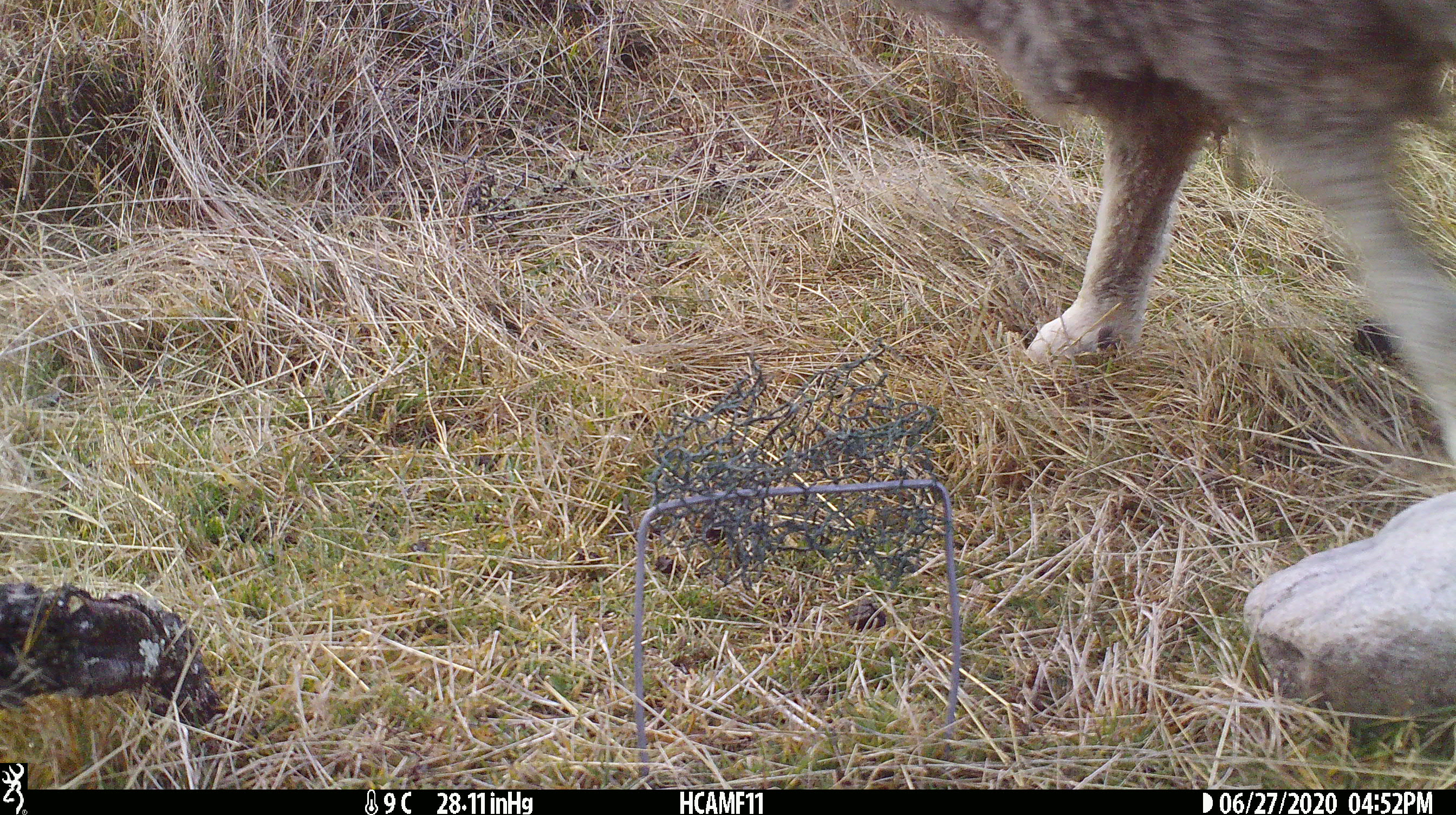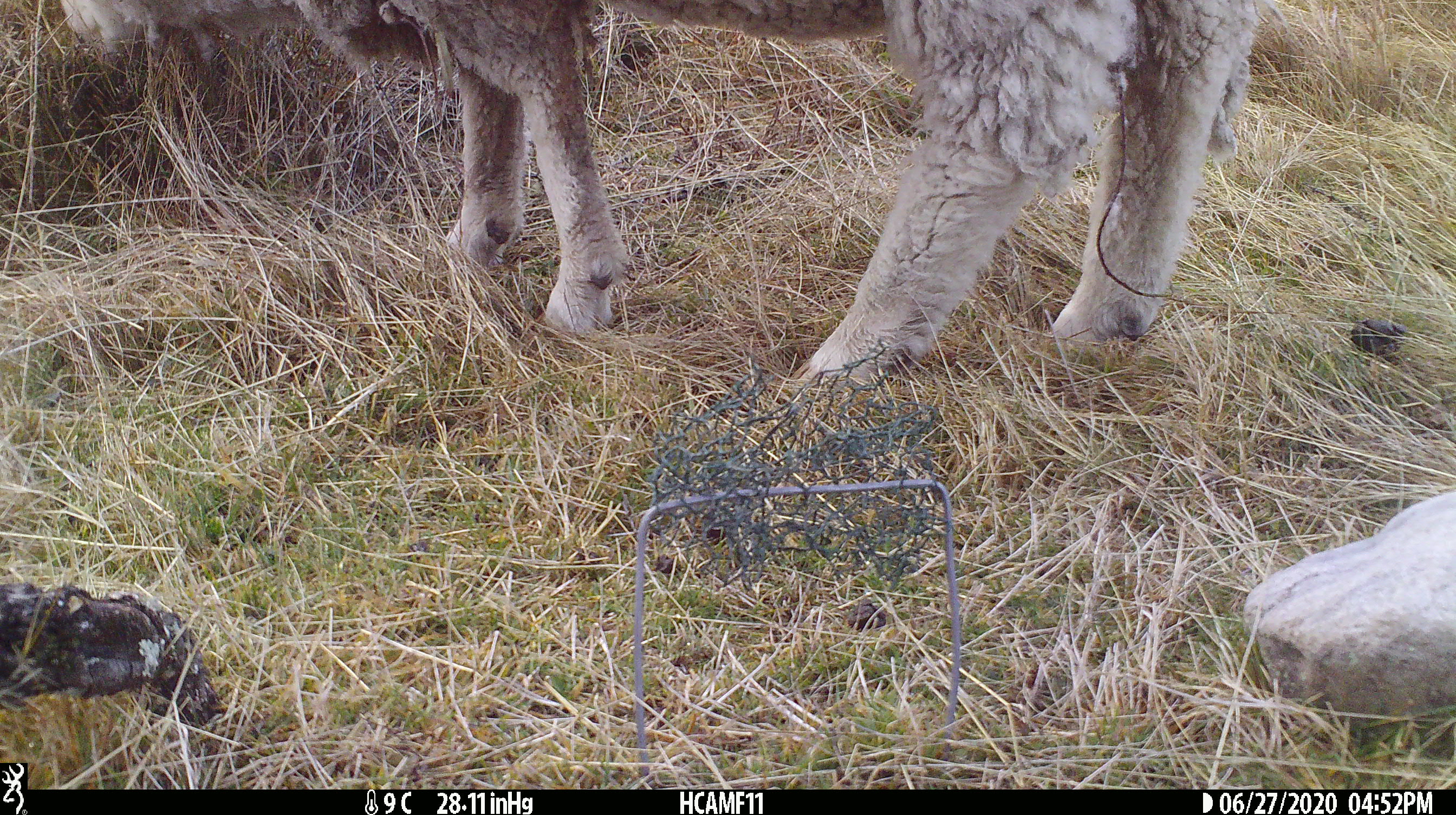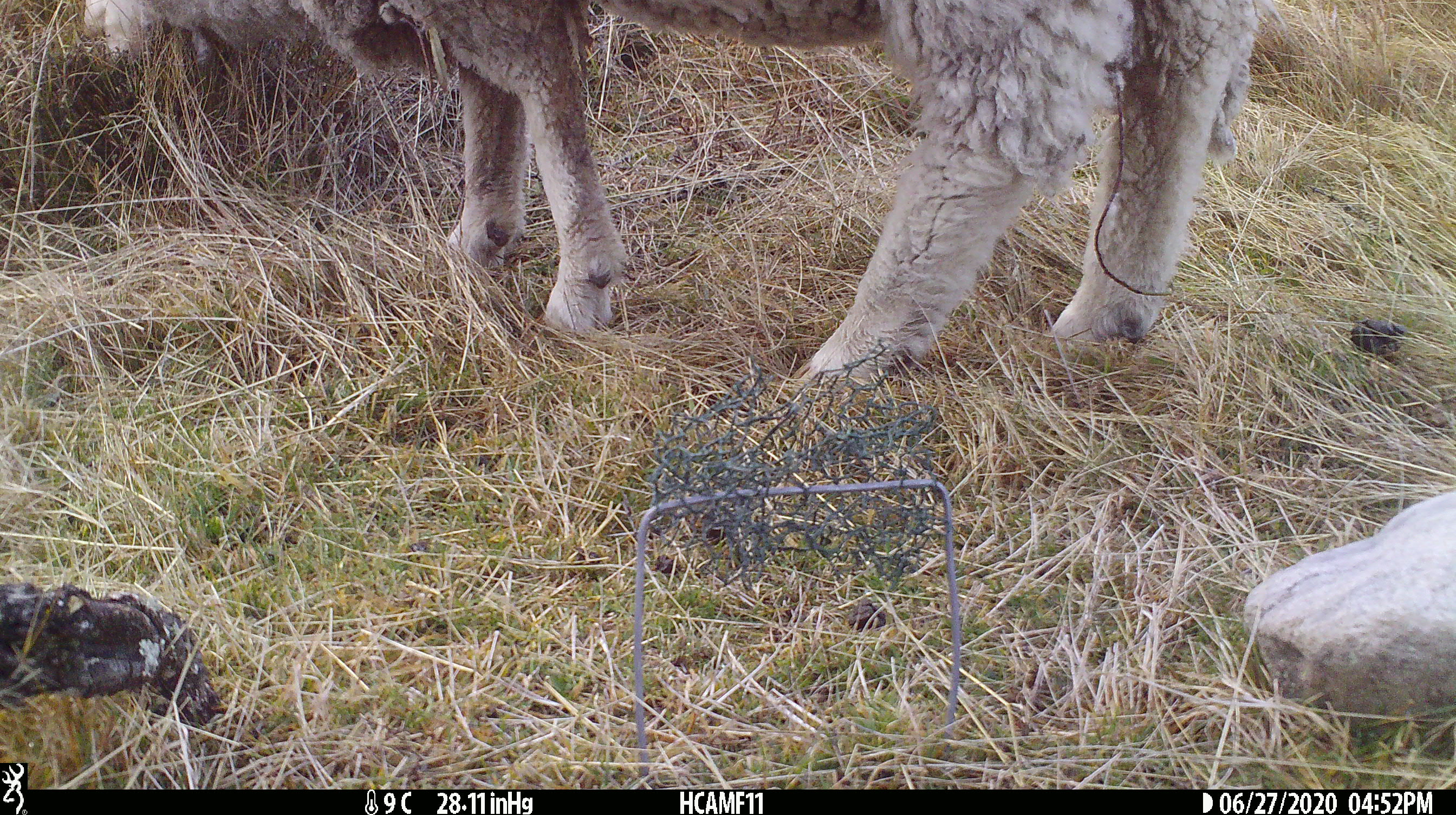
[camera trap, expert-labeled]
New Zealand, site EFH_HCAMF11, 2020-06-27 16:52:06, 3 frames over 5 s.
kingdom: Animalia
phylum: Chordata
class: Mammalia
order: Artiodactyla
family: Bovidae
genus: Ovis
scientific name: Ovis aries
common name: domestic sheep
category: sheep